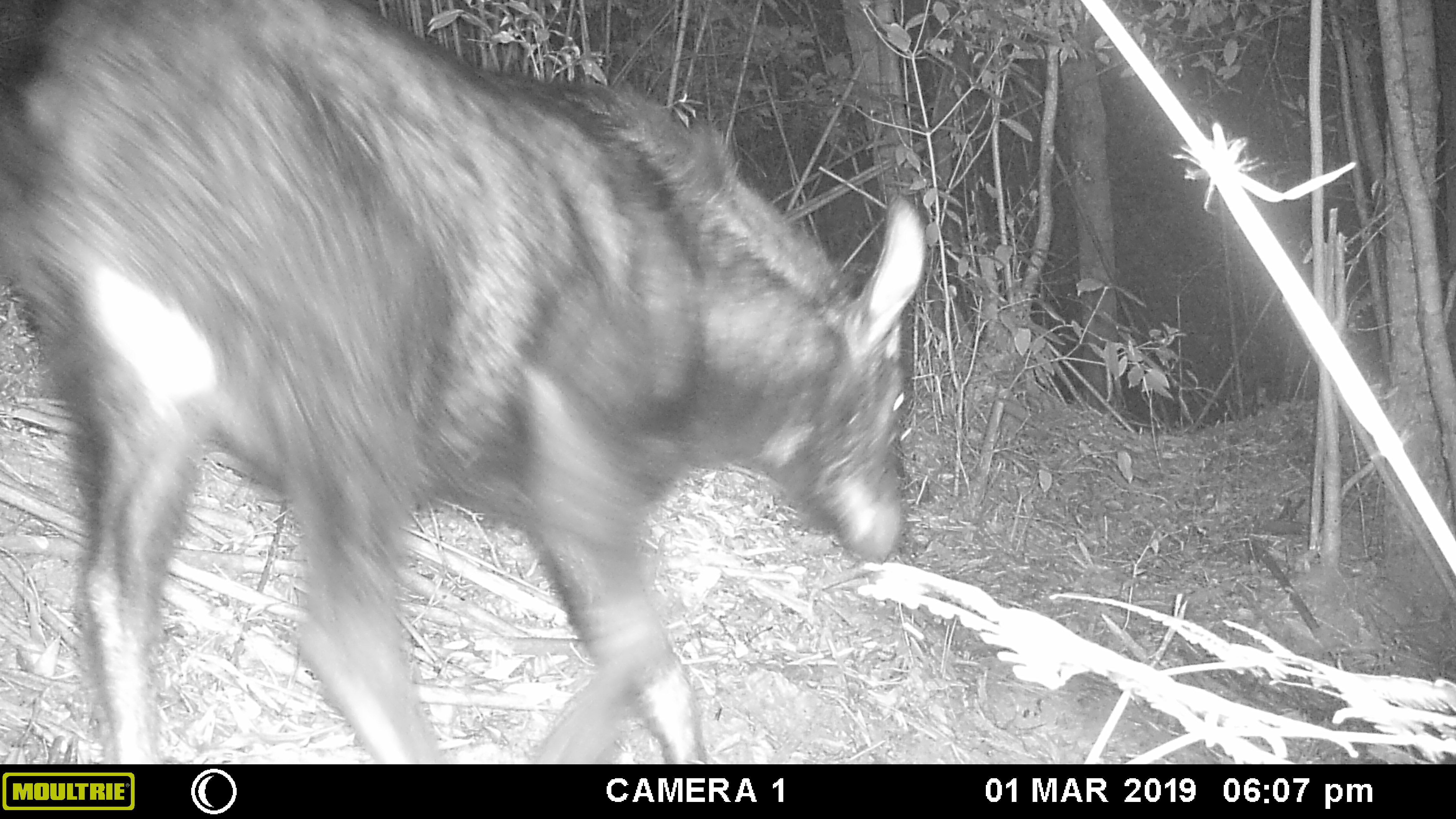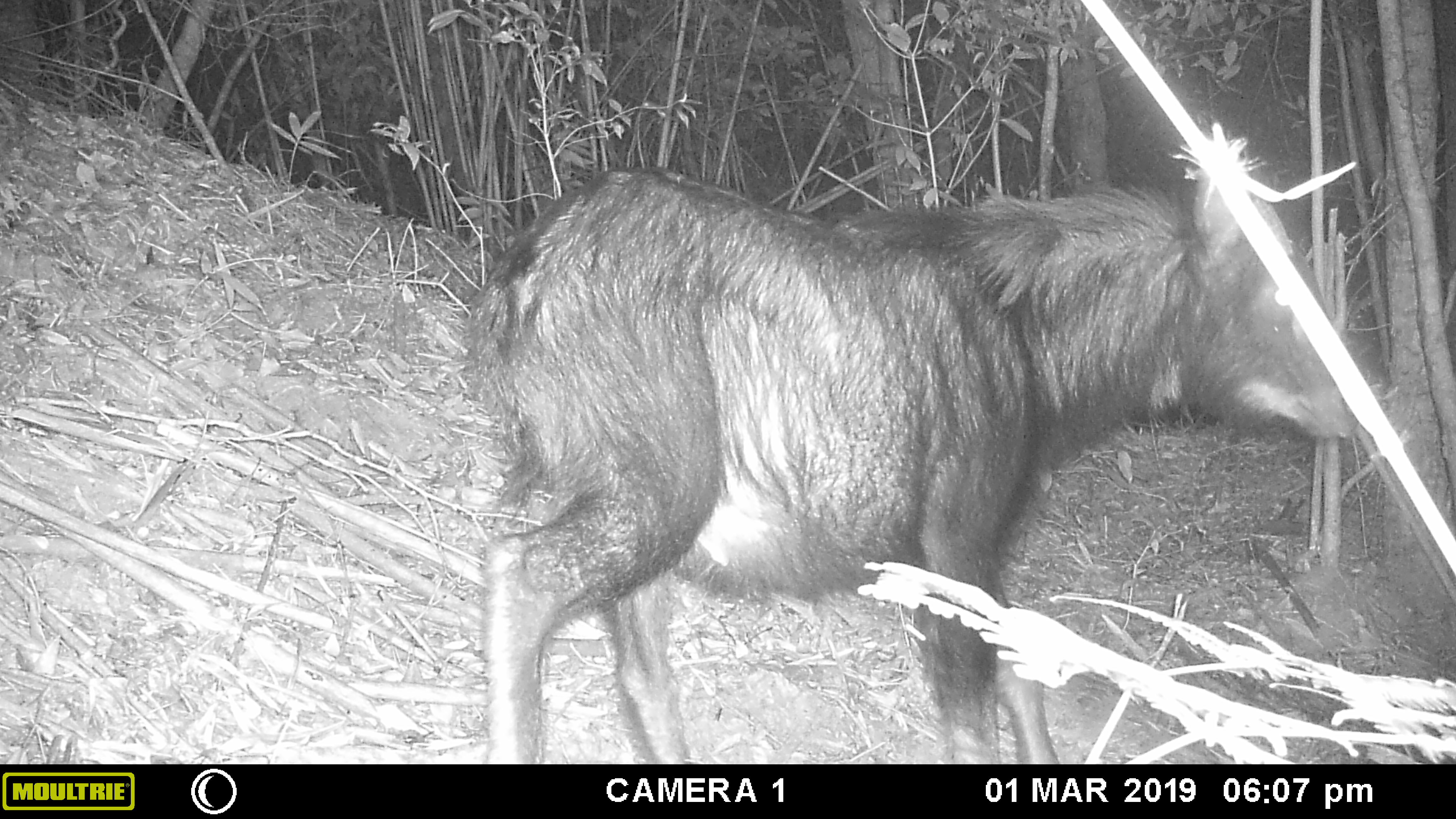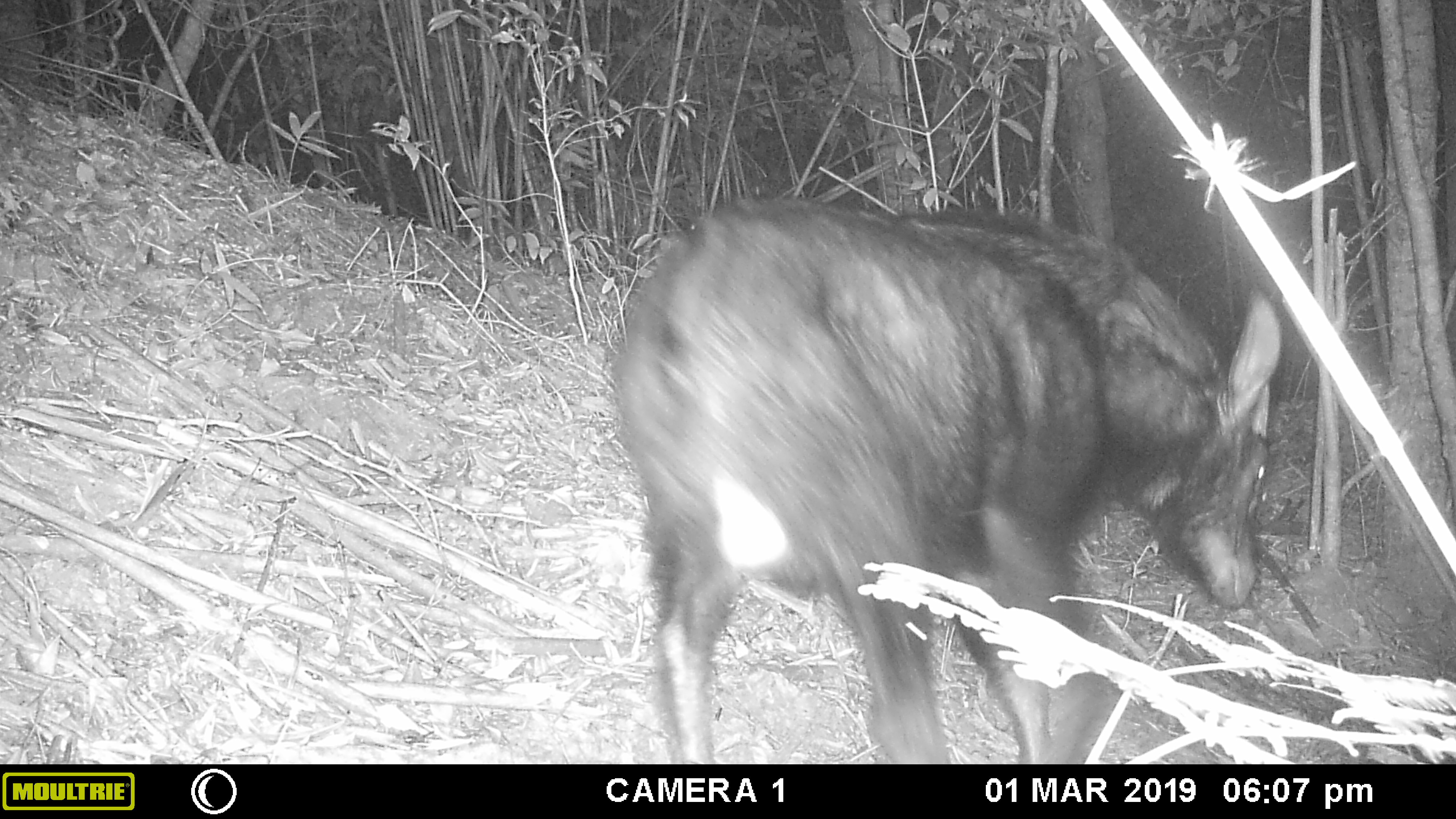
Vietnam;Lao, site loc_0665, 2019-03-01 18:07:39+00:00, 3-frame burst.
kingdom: Animalia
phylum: Chordata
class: Mammalia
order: Artiodactyla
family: Bovidae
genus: Capricornis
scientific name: Capricornis sumatraensis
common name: chinese serow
Chinese serow (Capricornis sumatraensis). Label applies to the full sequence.